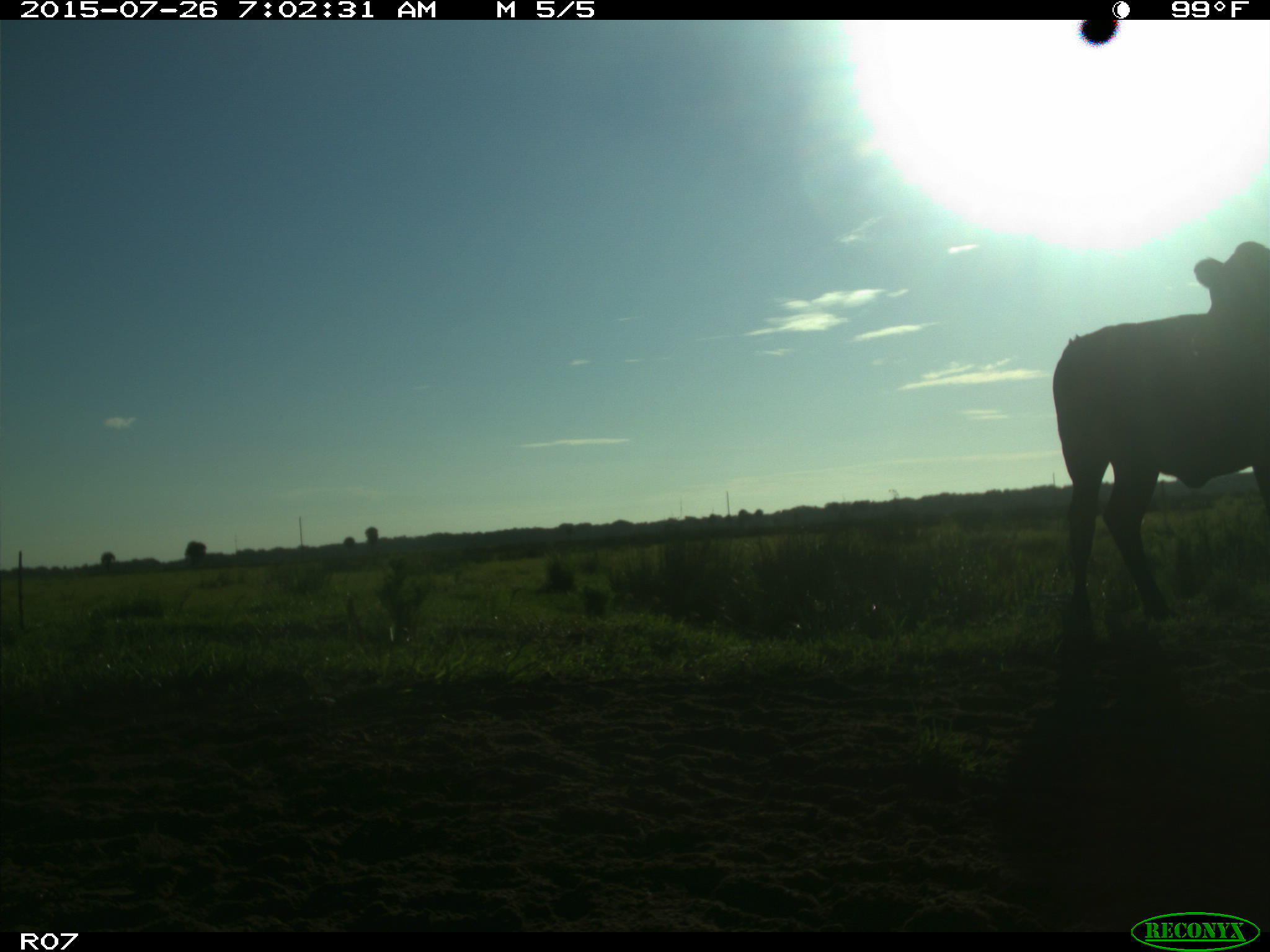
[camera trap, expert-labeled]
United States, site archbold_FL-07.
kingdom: Animalia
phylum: Chordata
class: Mammalia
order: Artiodactyla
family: Bovidae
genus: Bos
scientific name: Bos taurus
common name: domestic cow